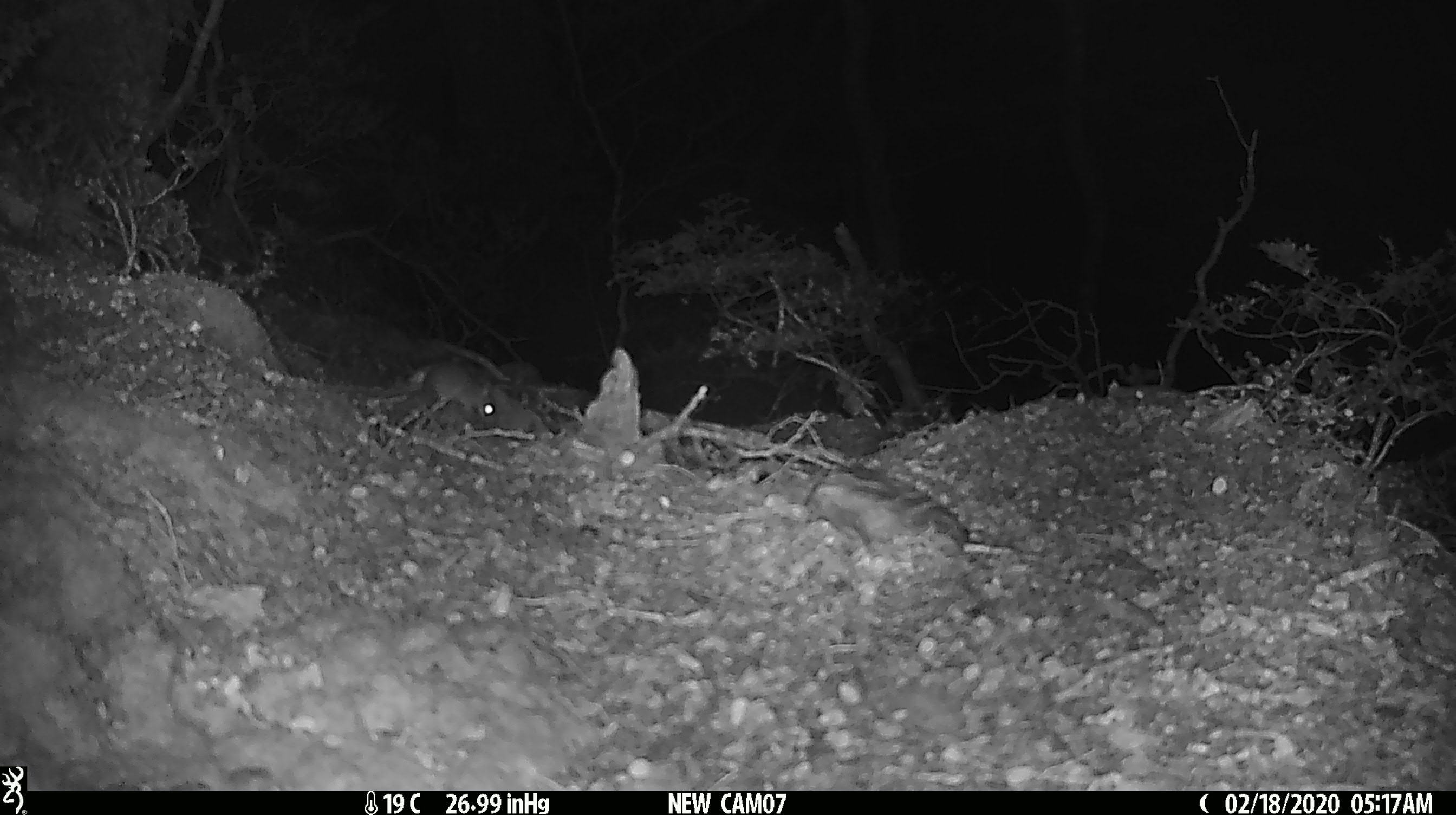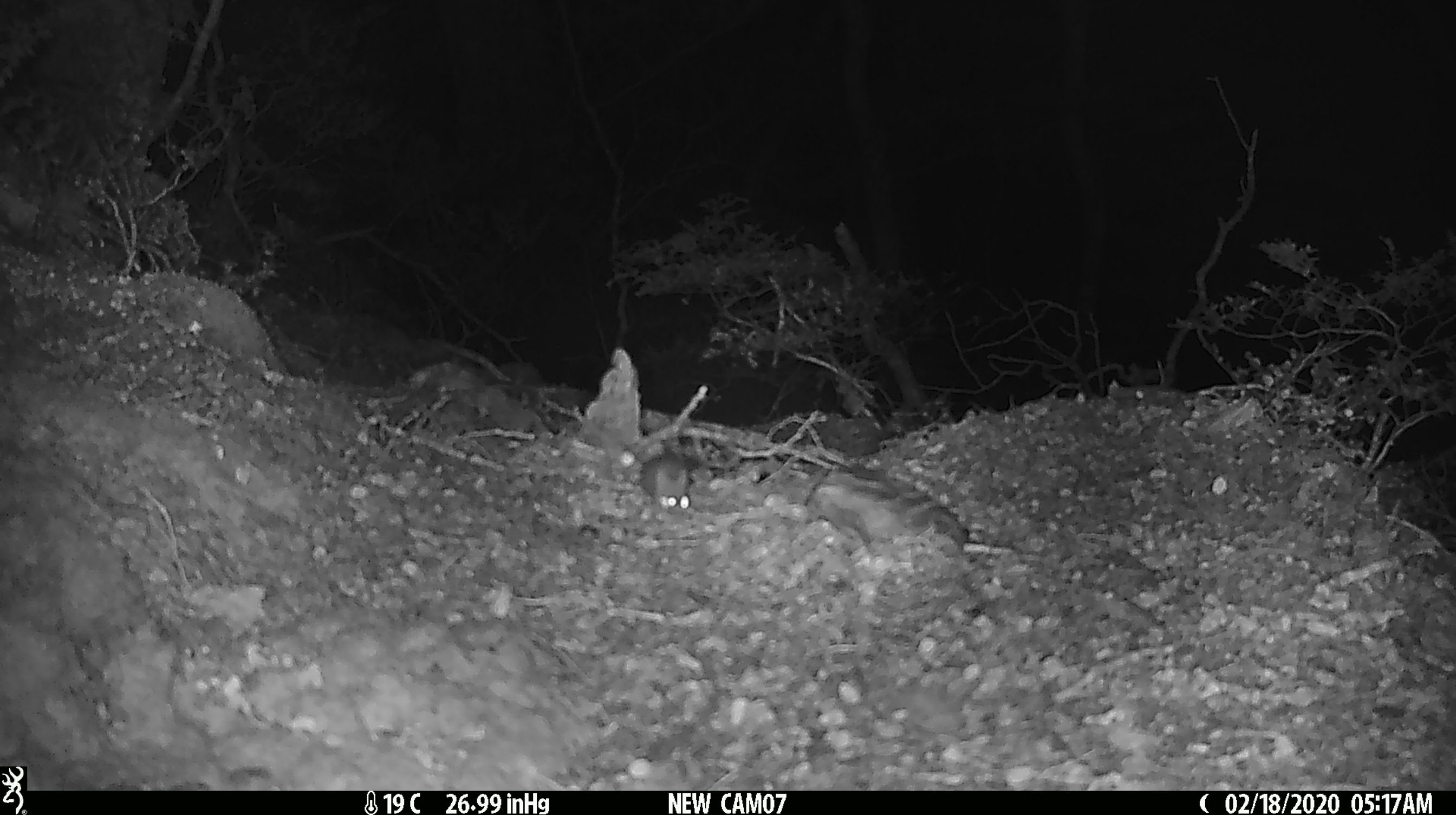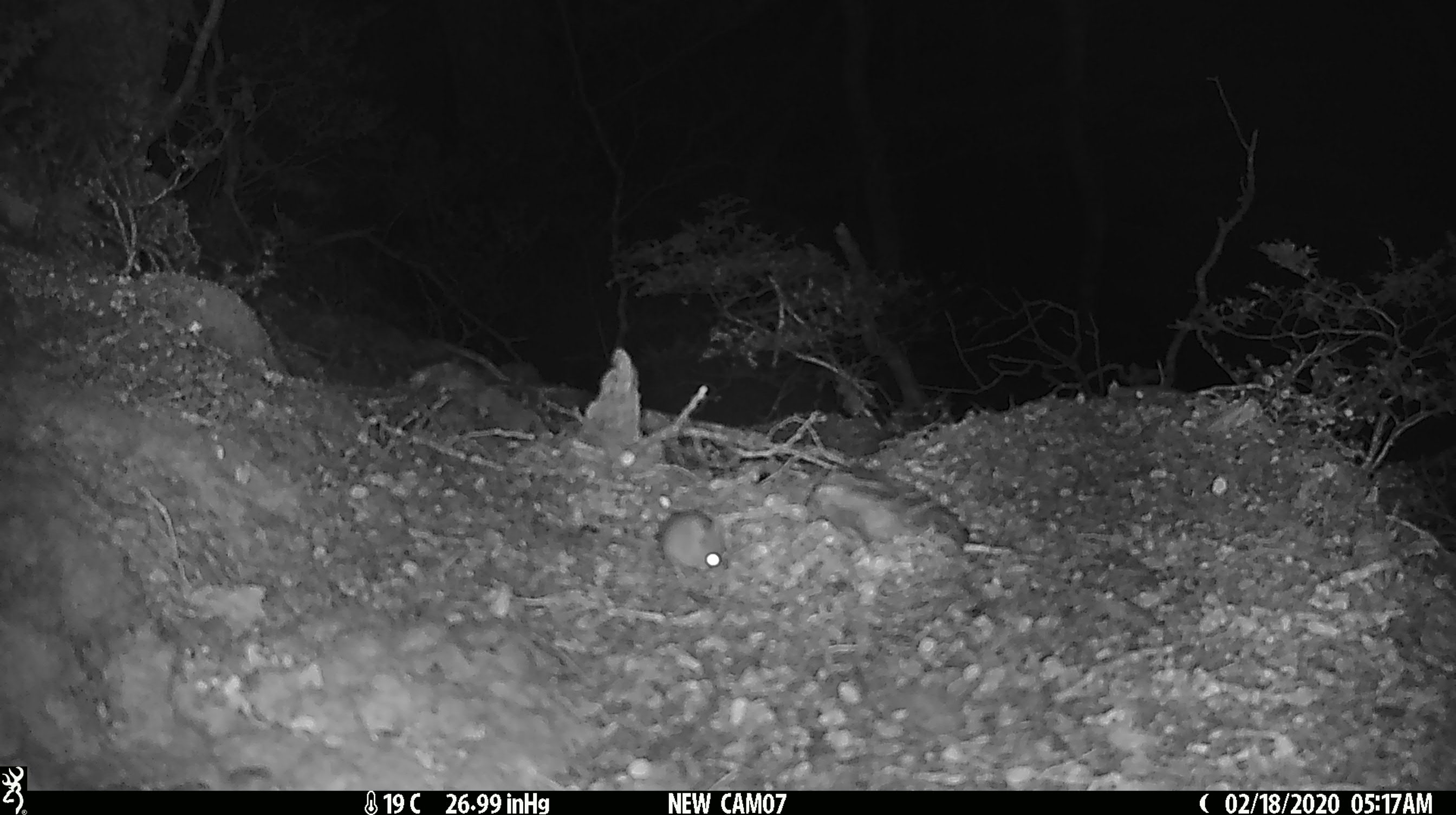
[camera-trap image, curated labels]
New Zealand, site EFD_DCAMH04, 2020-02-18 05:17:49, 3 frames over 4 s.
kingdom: Animalia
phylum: Chordata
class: Mammalia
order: Rodentia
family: Muridae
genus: Mus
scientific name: Mus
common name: mouse